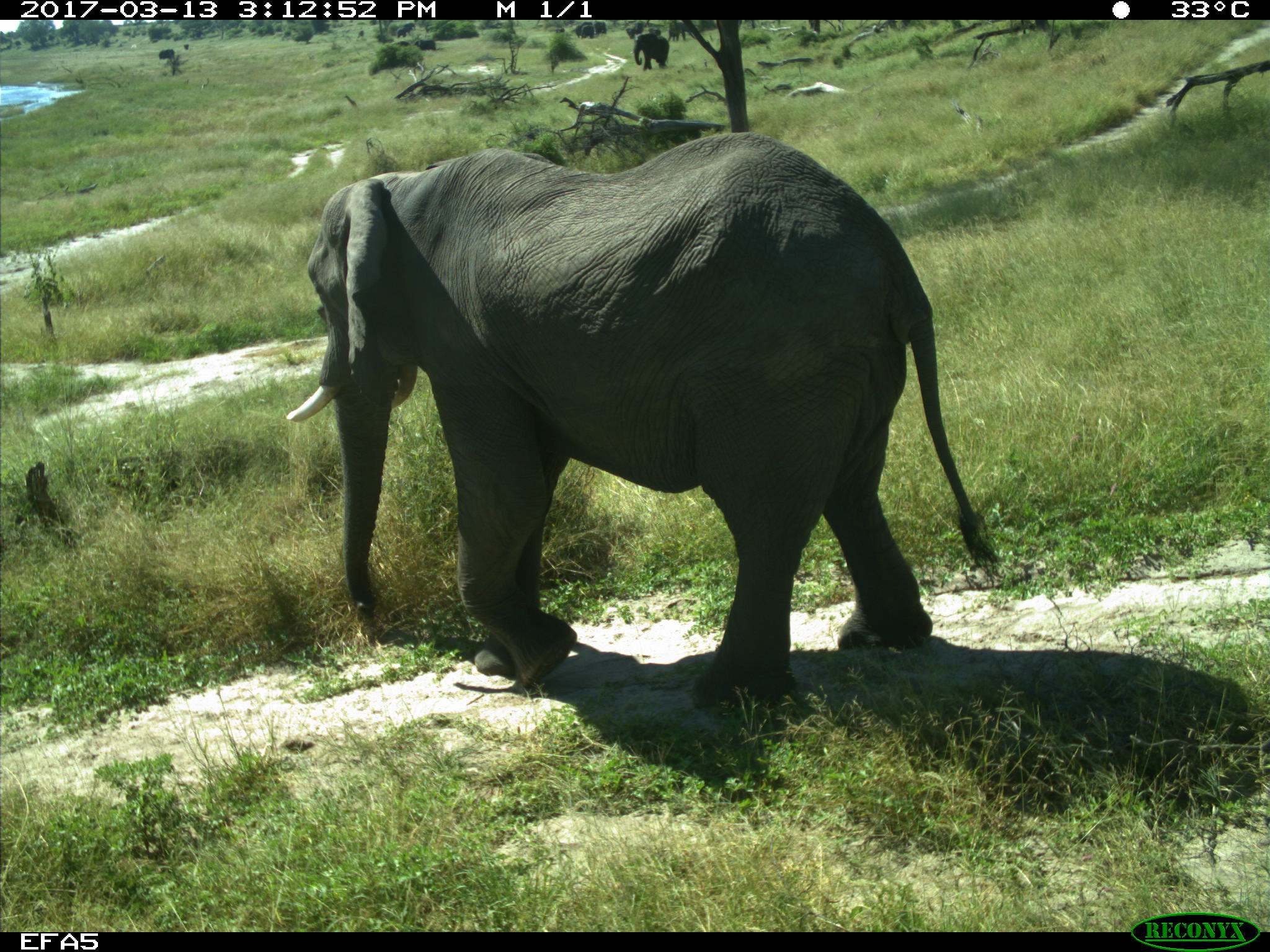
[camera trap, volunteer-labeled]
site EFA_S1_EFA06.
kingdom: Animalia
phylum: Chordata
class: Mammalia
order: Proboscidea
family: Elephantidae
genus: Loxodonta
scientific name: Loxodonta africana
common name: african bush elephant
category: elephant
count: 7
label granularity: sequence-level